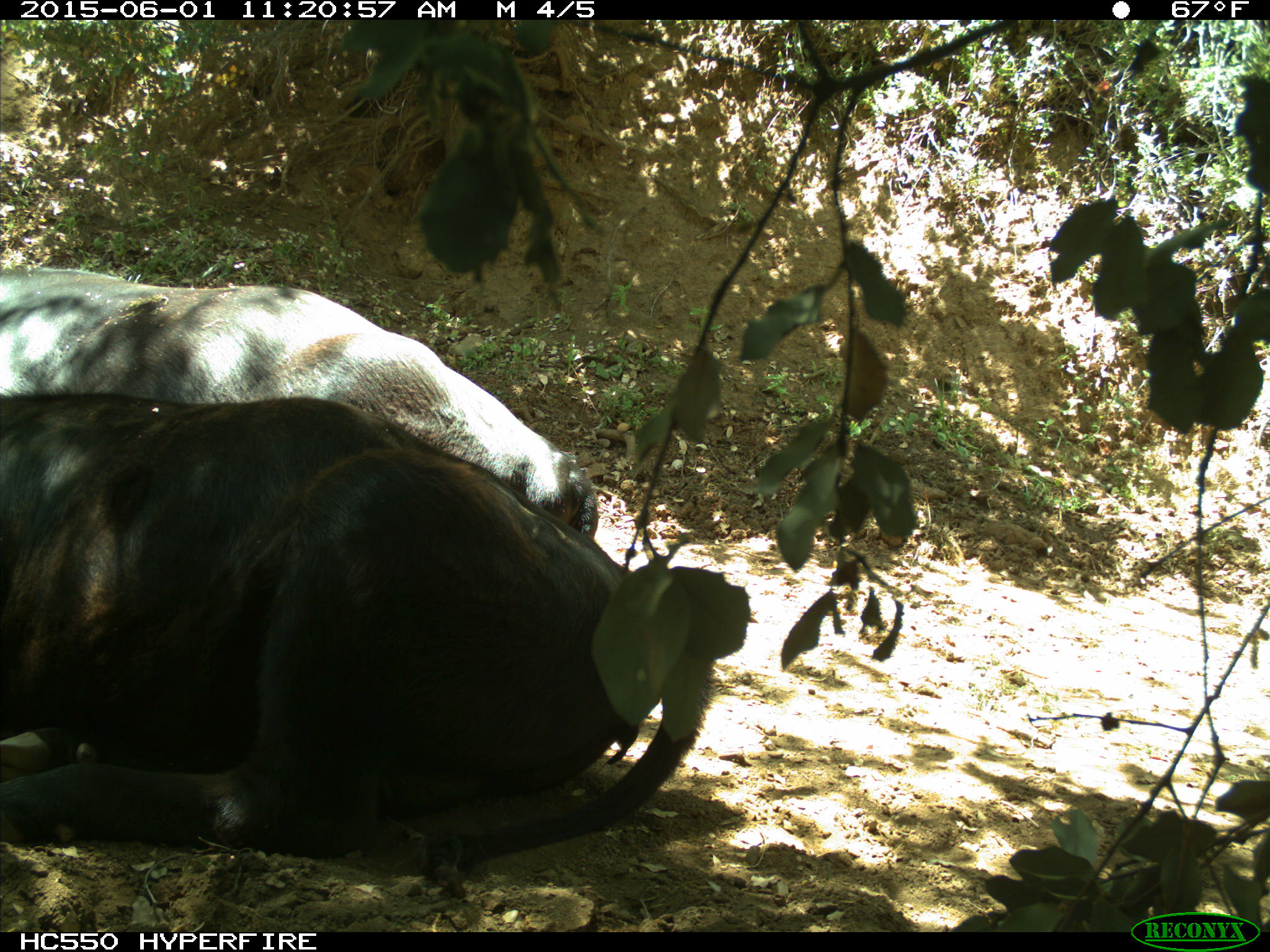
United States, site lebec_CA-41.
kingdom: Animalia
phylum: Chordata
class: Mammalia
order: Artiodactyla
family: Bovidae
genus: Bos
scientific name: Bos taurus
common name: domestic cow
Bos taurus (domestic cow).